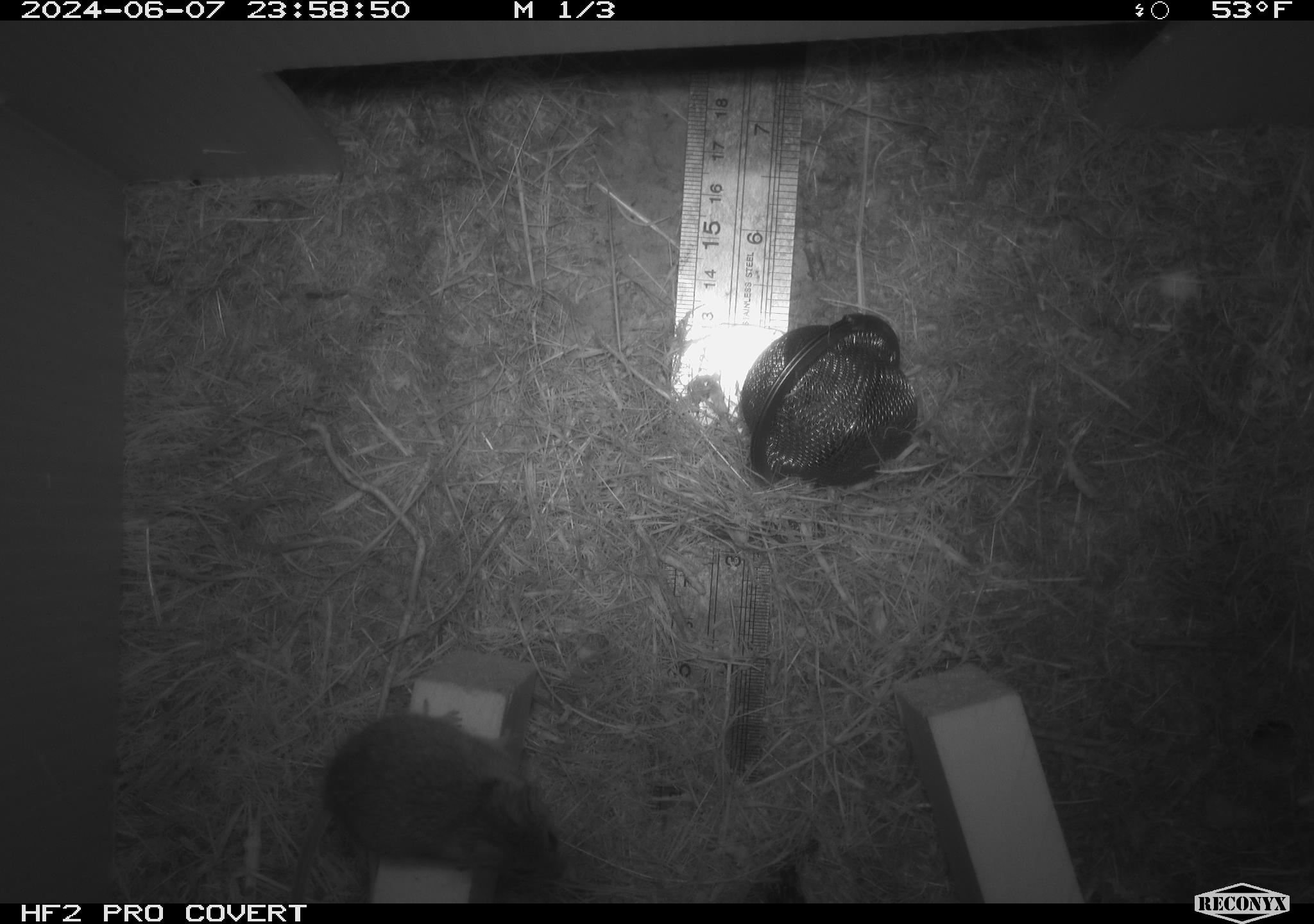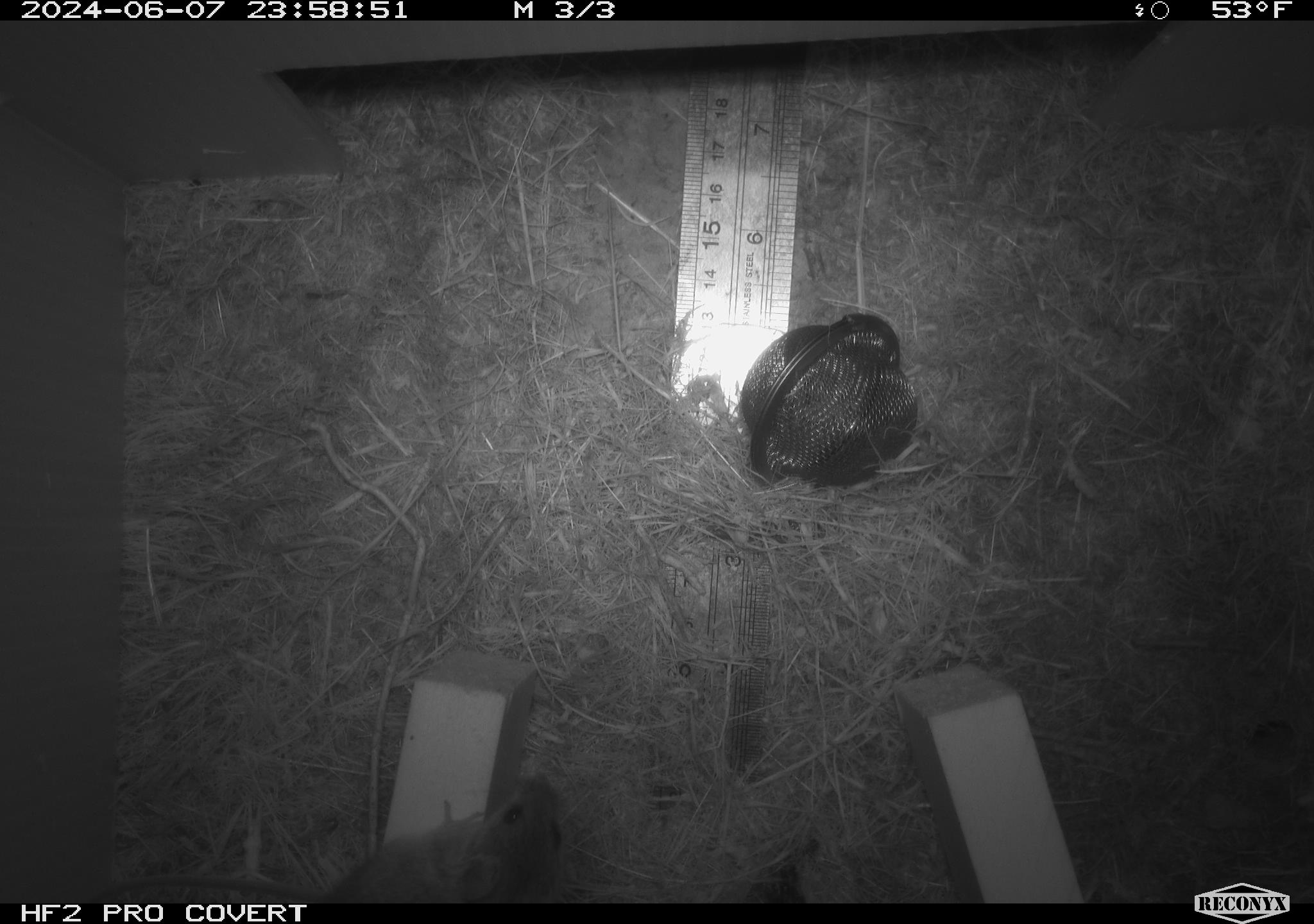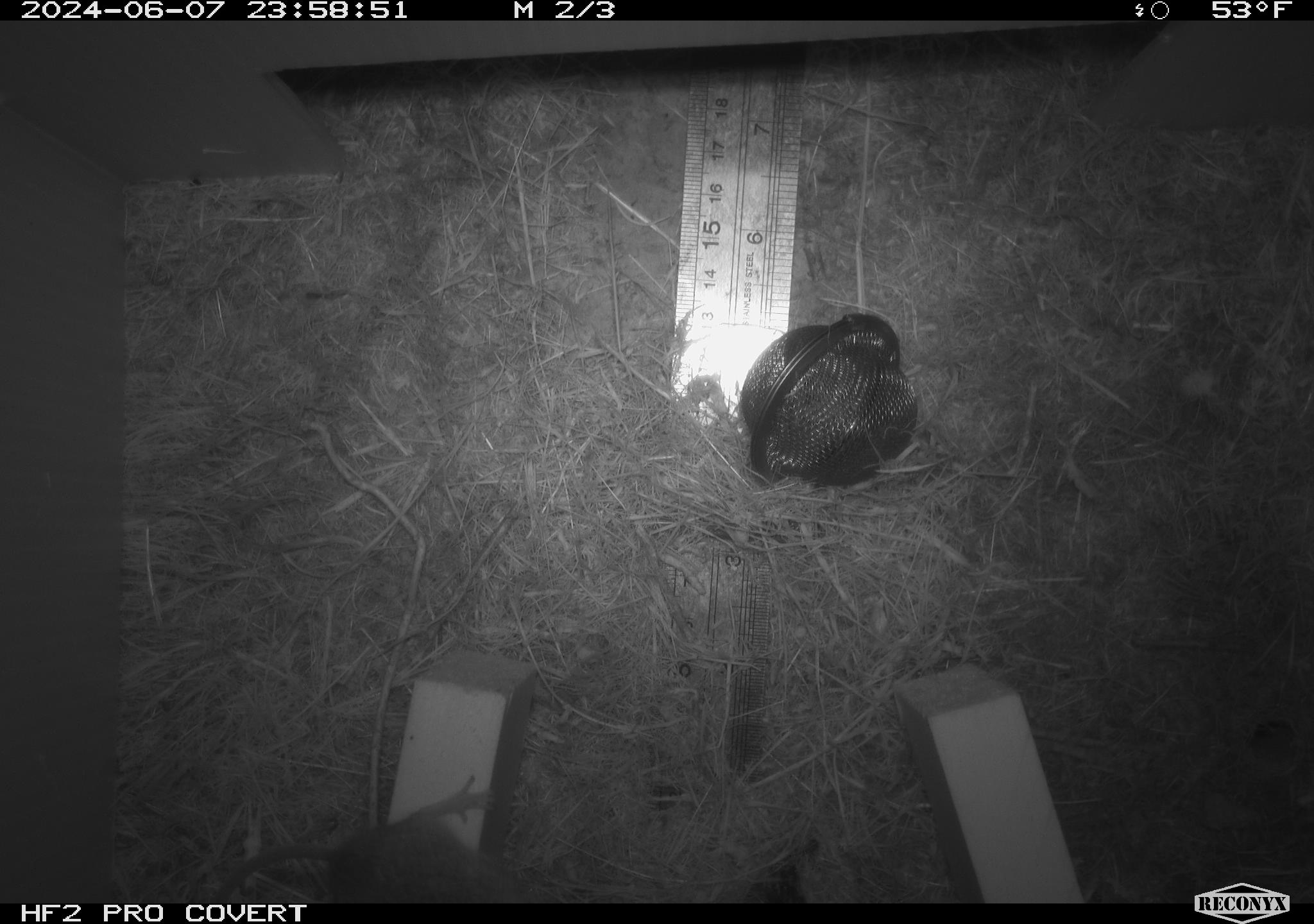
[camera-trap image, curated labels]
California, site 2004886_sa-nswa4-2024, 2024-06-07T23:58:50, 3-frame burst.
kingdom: Animalia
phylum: Chordata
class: Mammalia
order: Rodentia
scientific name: Rodentia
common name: mouse species